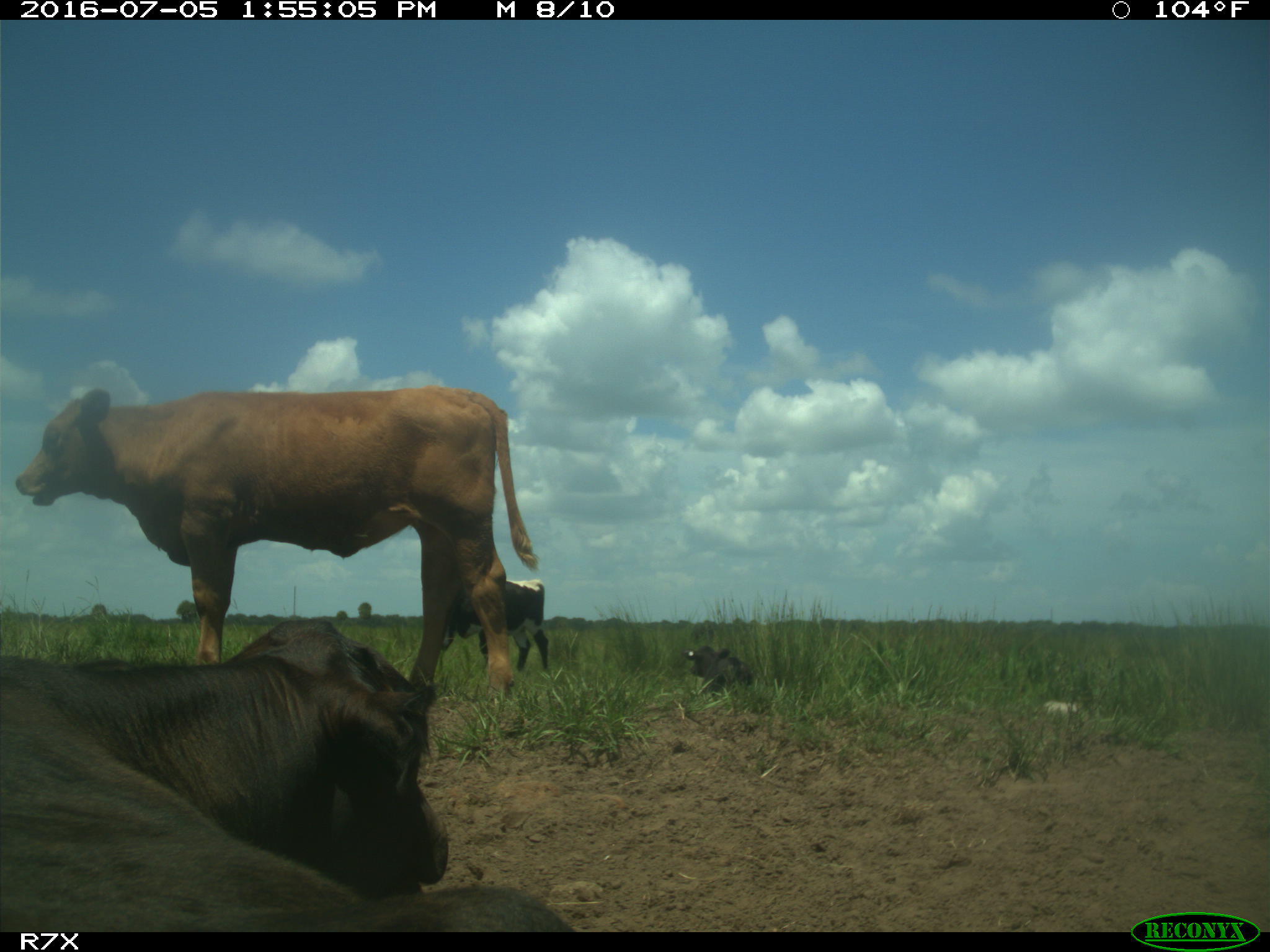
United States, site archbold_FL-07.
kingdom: Animalia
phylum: Chordata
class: Mammalia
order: Artiodactyla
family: Bovidae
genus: Bos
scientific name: Bos taurus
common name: domestic cow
Bos taurus (domestic cow).